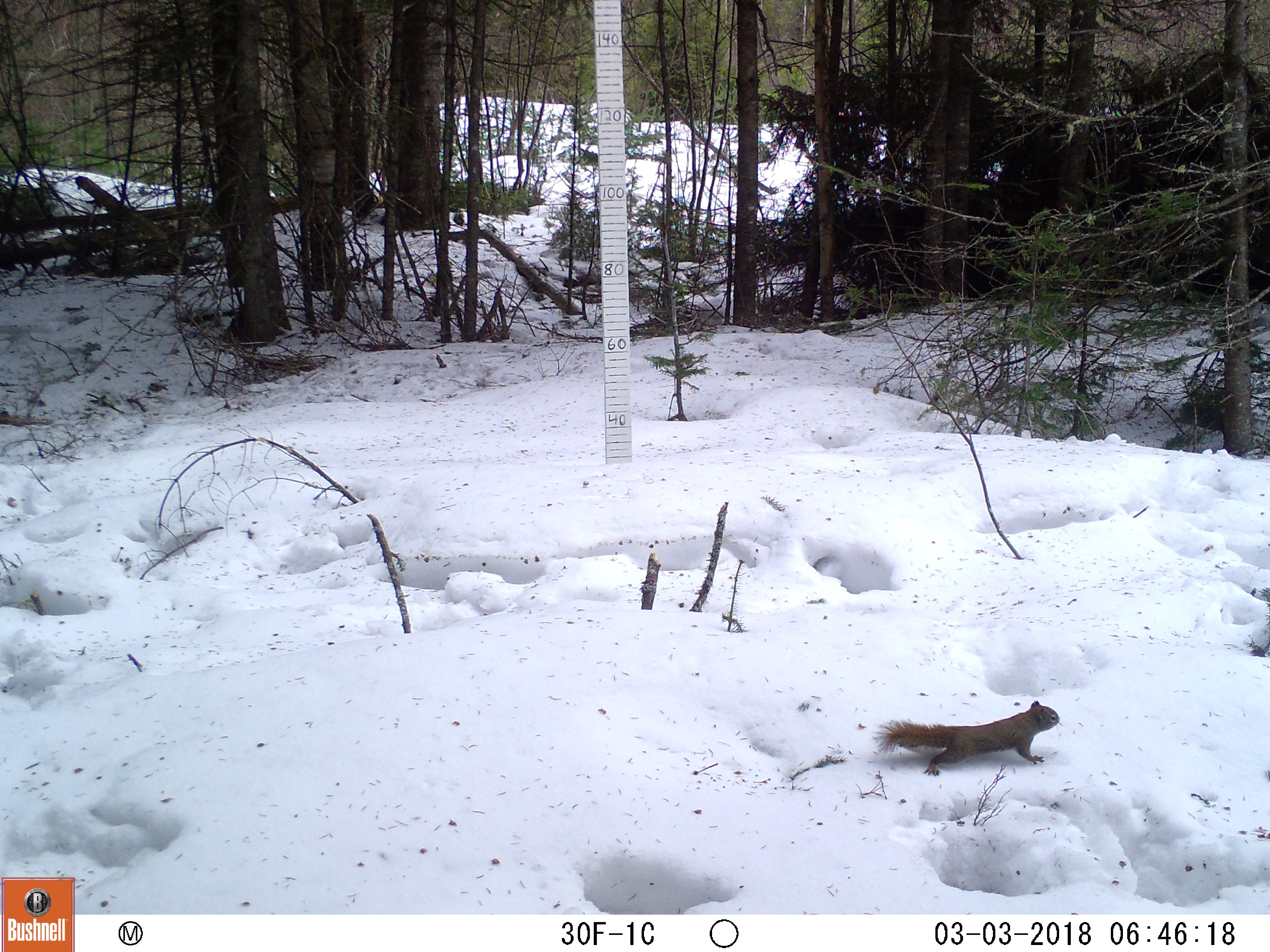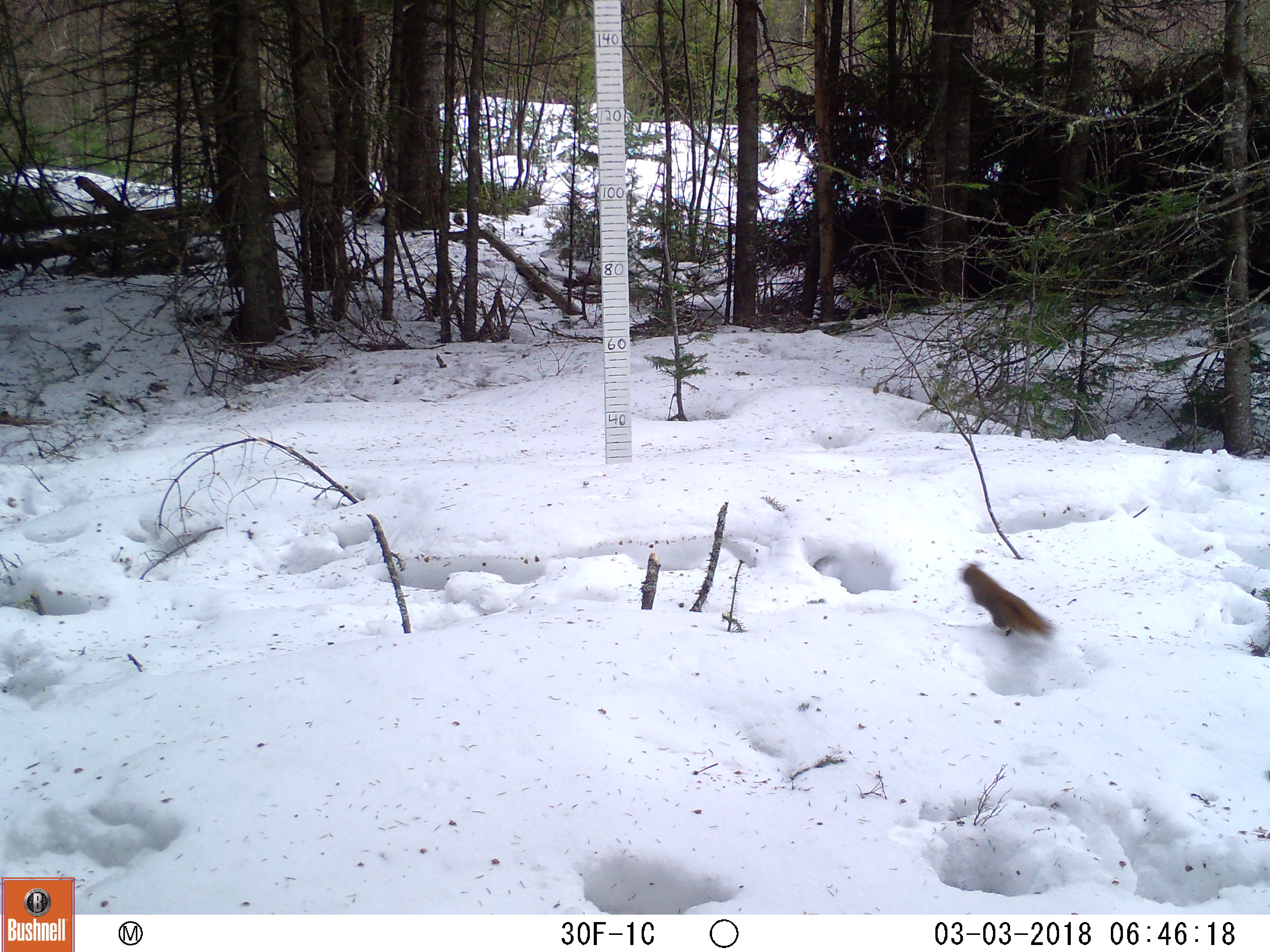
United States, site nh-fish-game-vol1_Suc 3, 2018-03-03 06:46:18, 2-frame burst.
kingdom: Animalia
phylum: Chordata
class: Mammalia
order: Rodentia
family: Sciuridae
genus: Tamiasciurus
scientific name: Tamiasciurus hudsonicus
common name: red squirrel